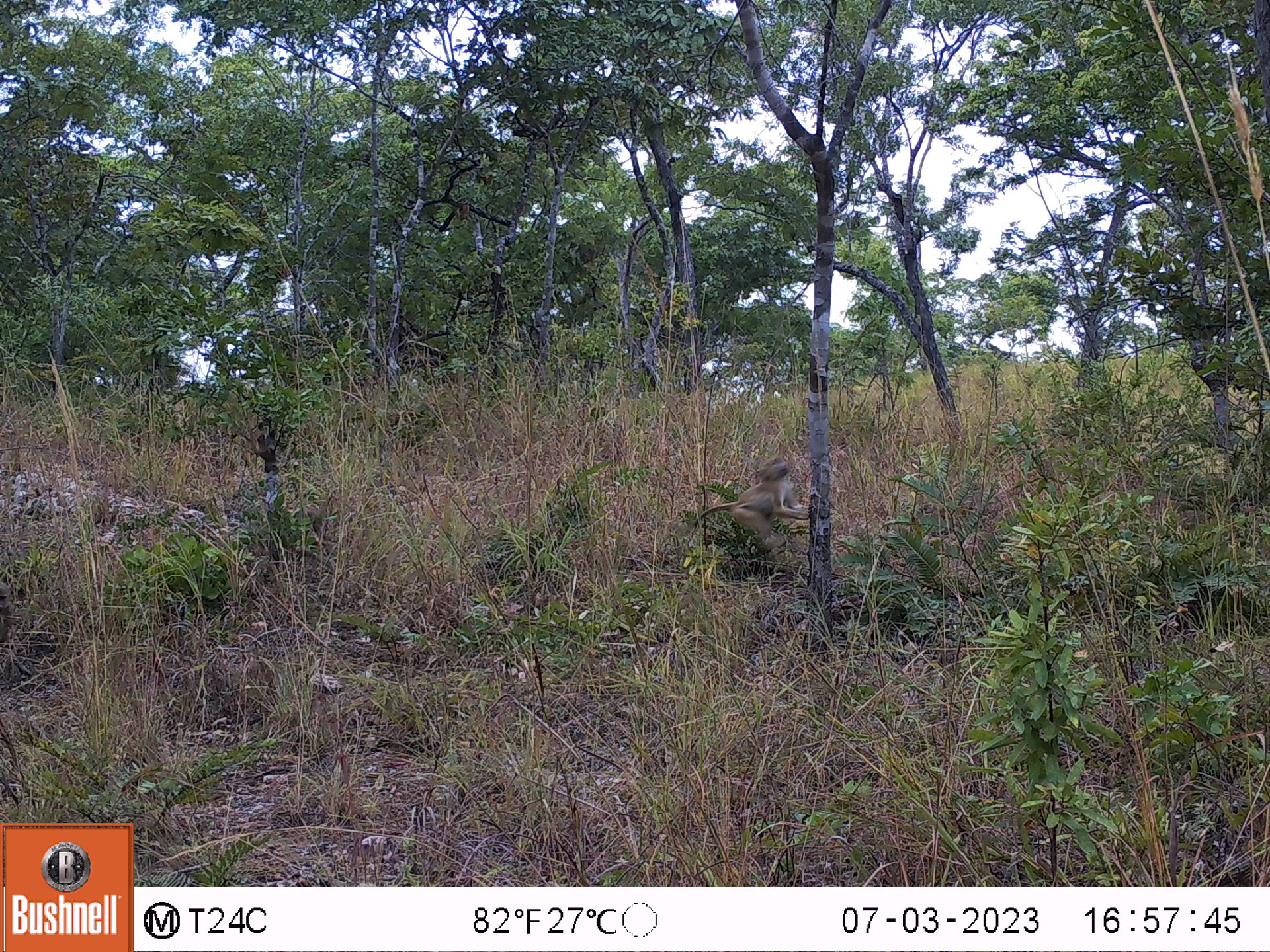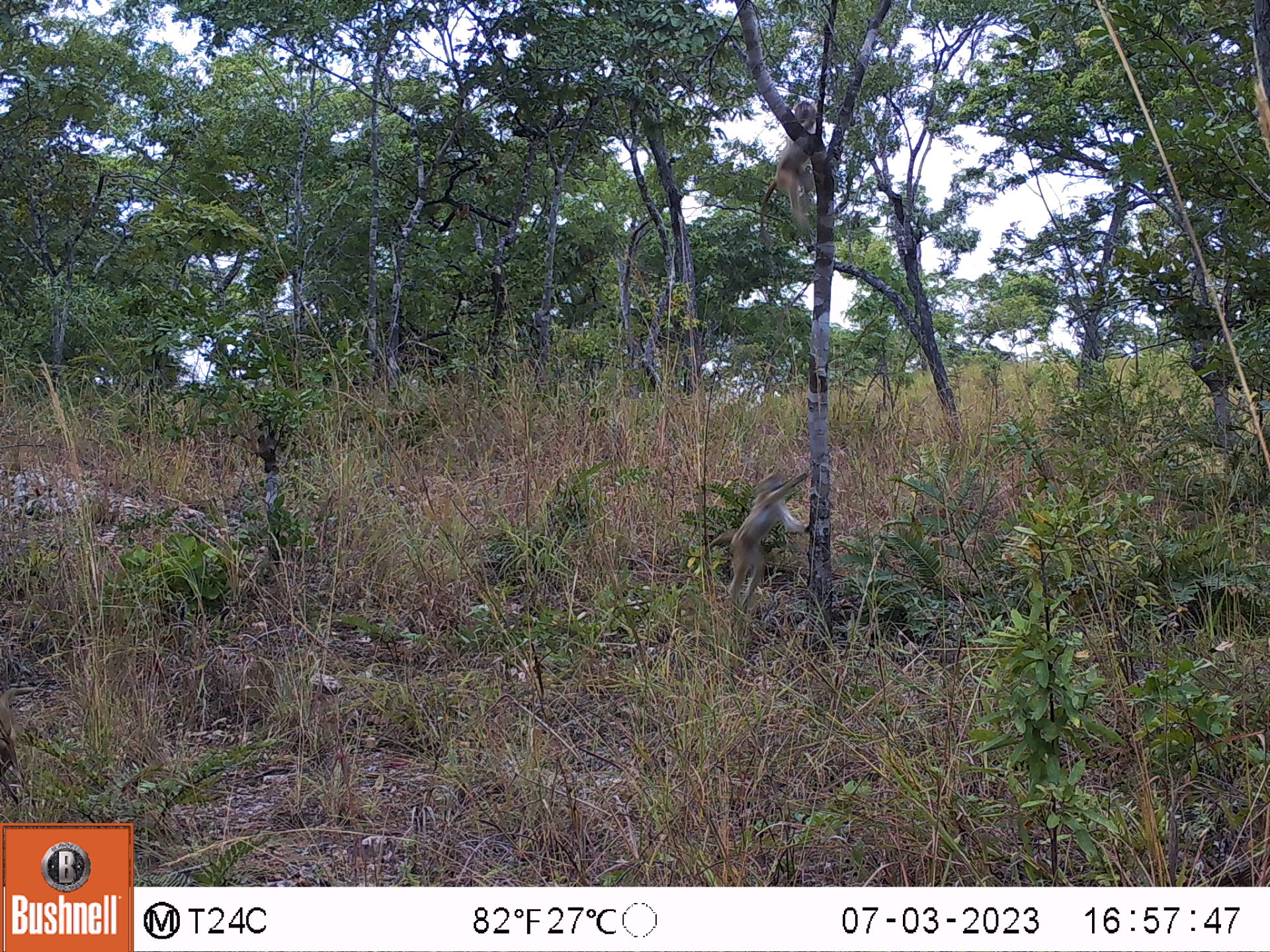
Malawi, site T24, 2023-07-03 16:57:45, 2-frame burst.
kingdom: Animalia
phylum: Chordata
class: Mammalia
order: Primates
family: Cercopithecidae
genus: Papio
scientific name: Papio cynocephalus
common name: yellow baboon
Yellow baboon (Papio cynocephalus), count 1.